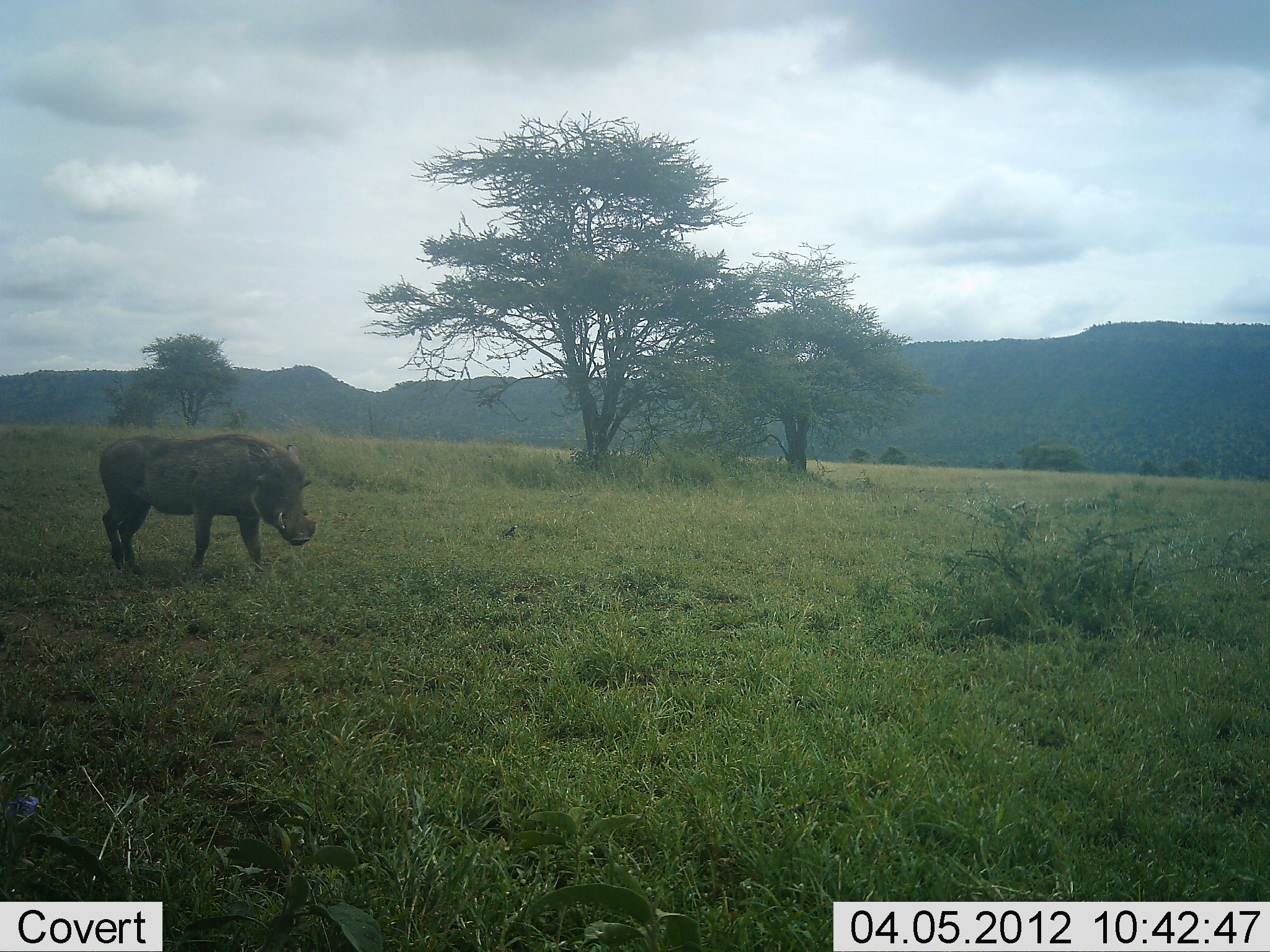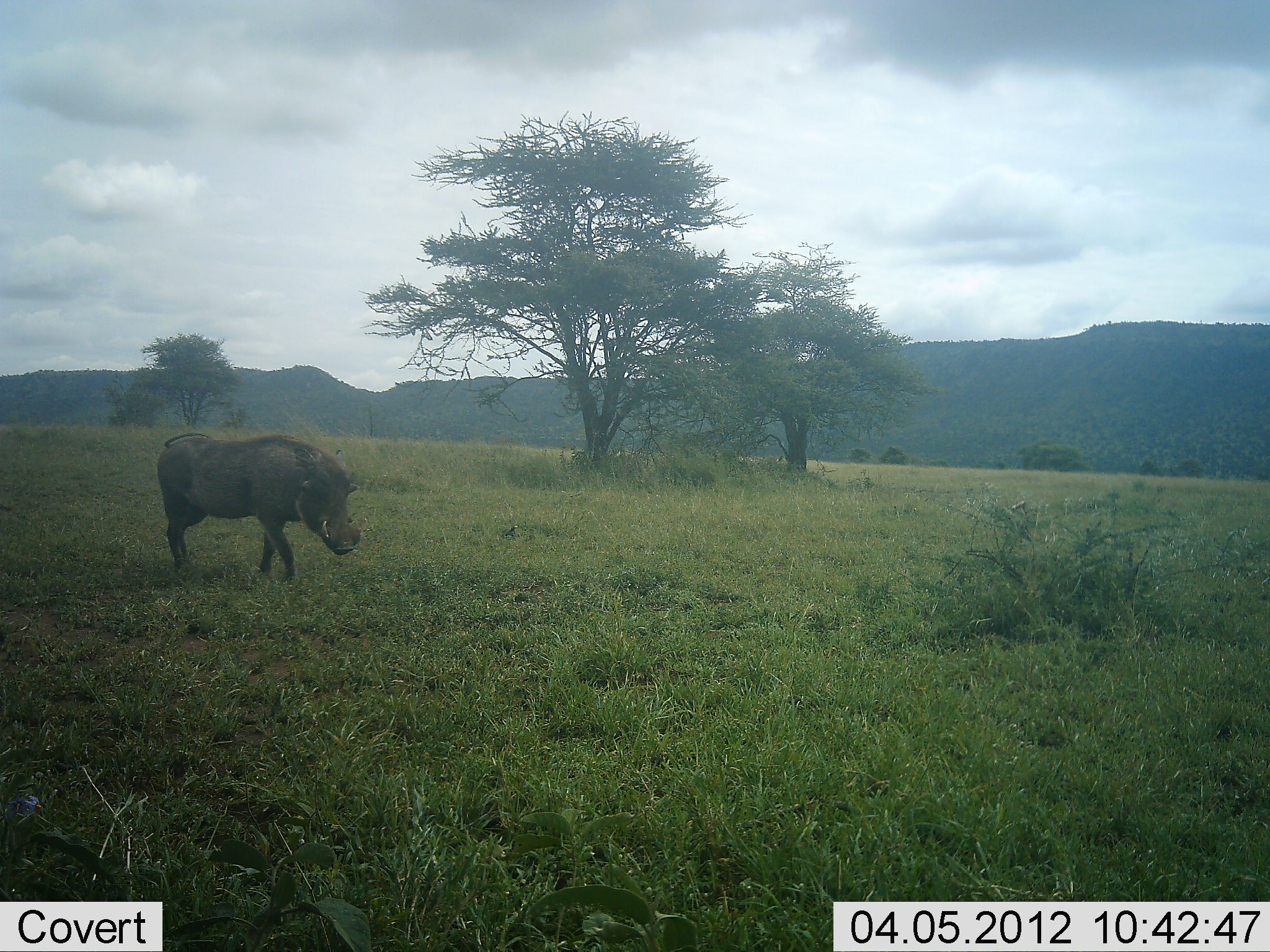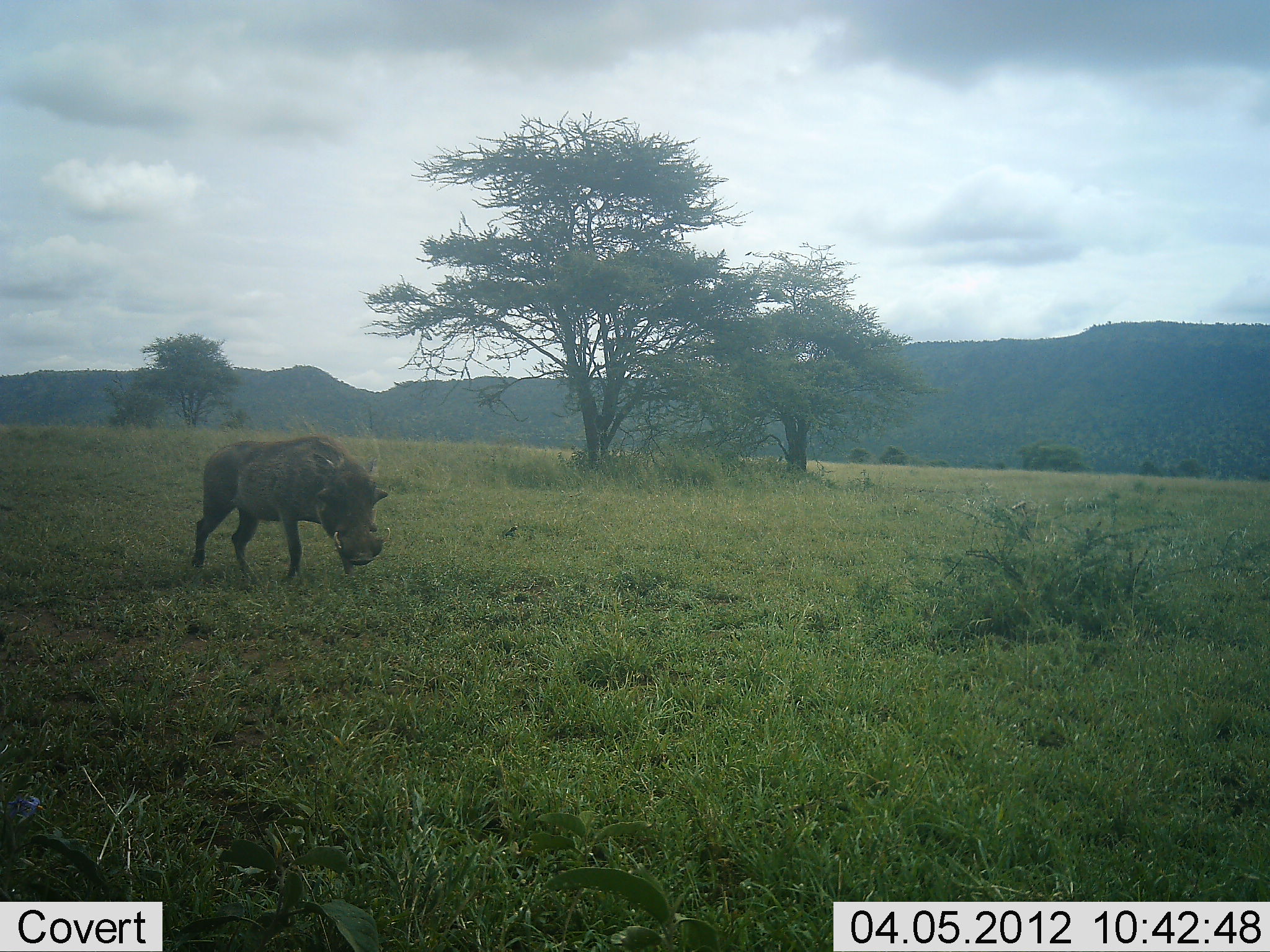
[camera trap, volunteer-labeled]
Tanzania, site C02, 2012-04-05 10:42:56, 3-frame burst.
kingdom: Animalia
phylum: Chordata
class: Mammalia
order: Artiodactyla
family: Suidae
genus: Phacochoerus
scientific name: Phacochoerus africanus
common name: warthog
Warthog (Phacochoerus africanus), count 1. Behavior (volunteer vote fractions): standing 0%, resting 0%, moving 100%, interacting 0%. Young present (vote fraction): 0%. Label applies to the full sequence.